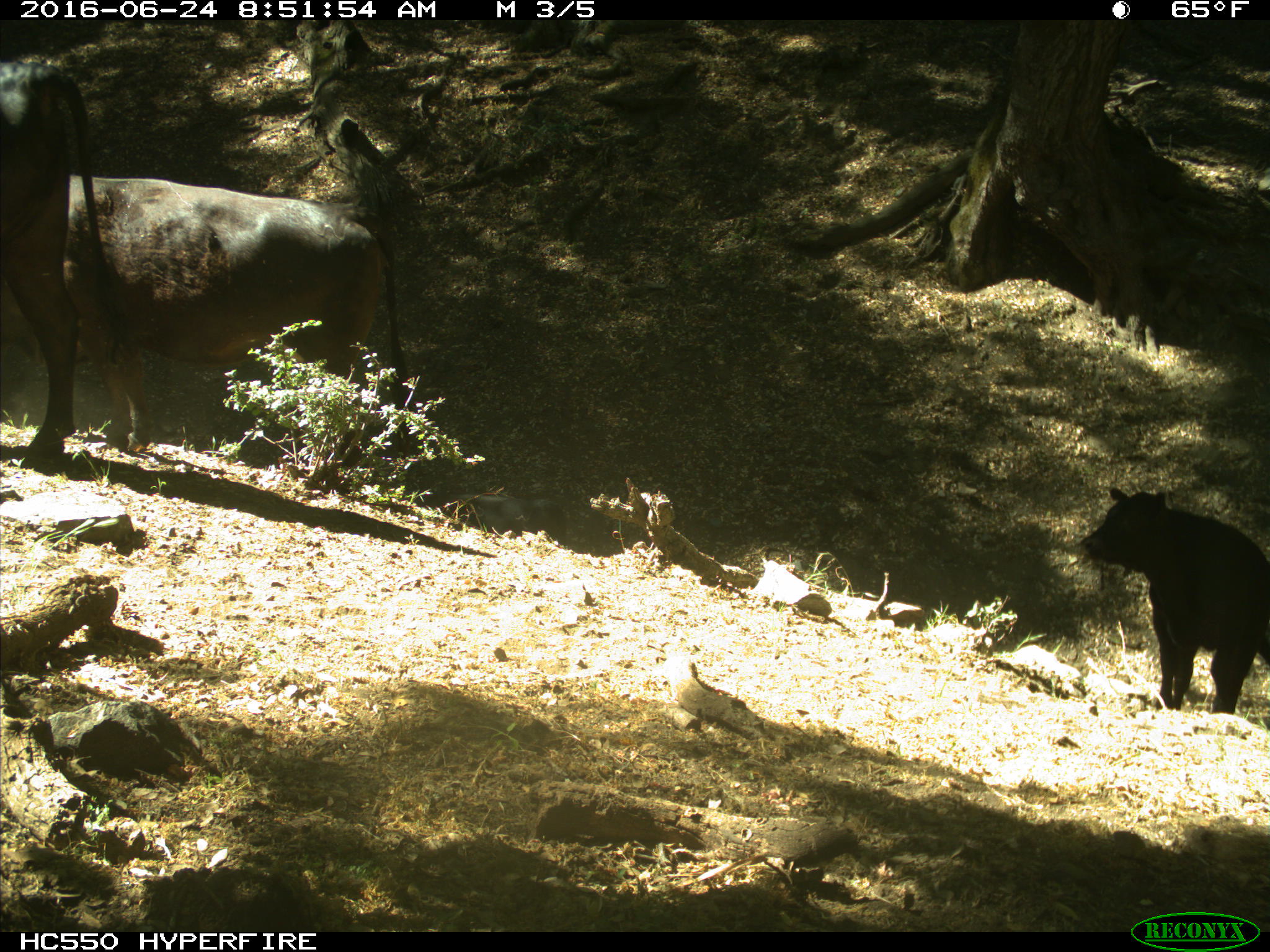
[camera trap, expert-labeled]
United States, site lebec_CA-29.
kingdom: Animalia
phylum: Chordata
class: Mammalia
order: Artiodactyla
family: Bovidae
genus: Bos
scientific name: Bos taurus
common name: domestic cow